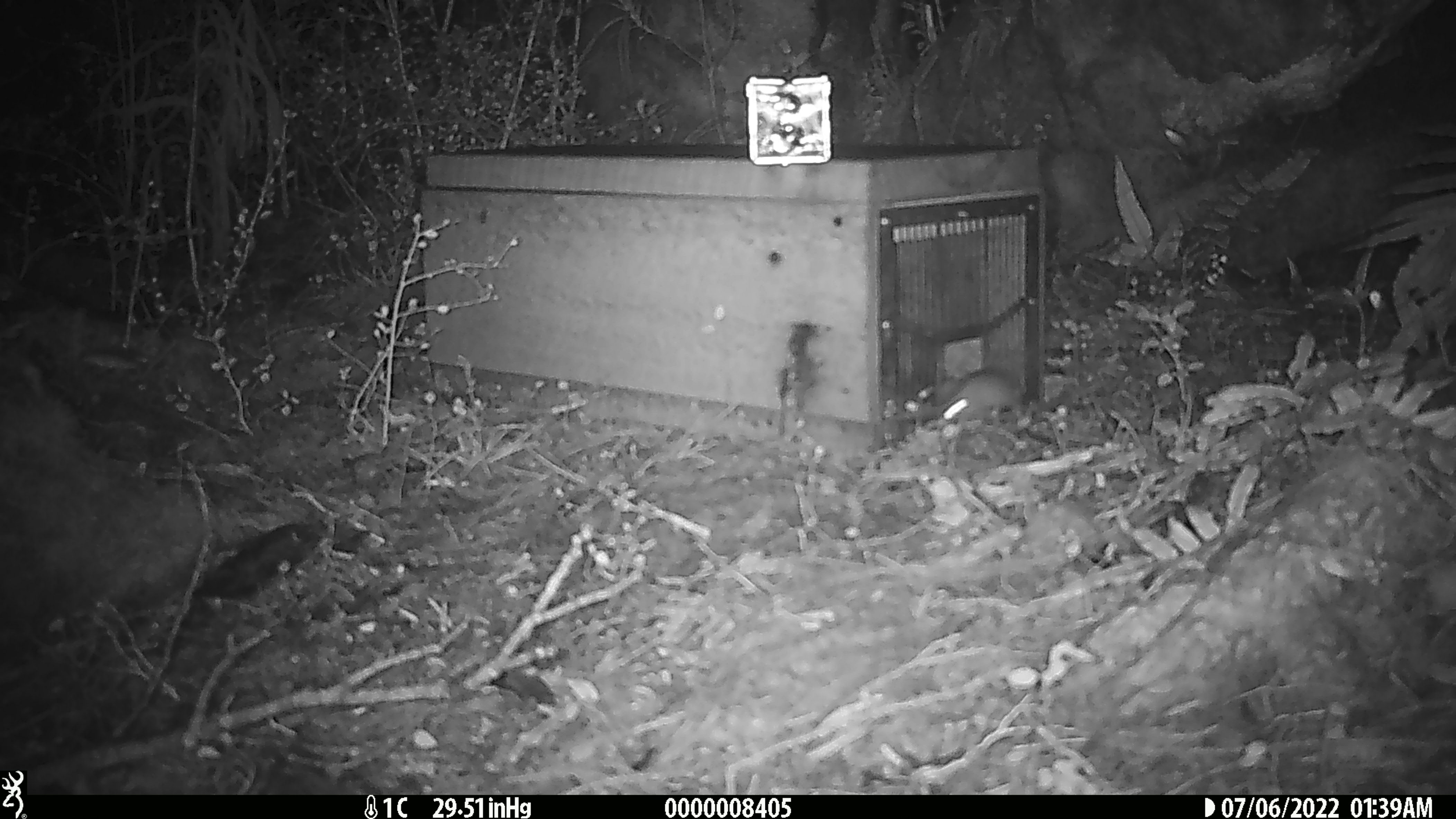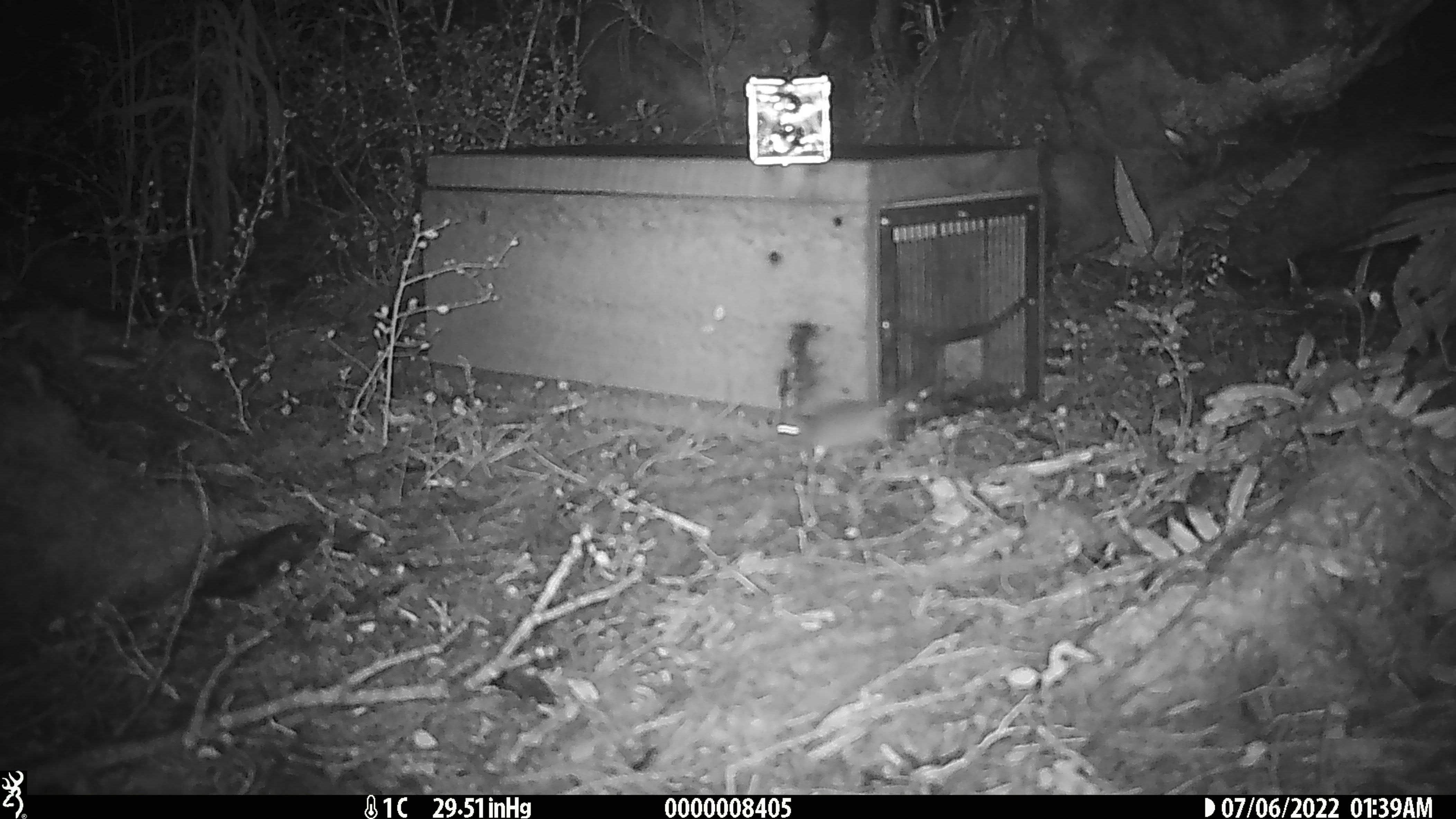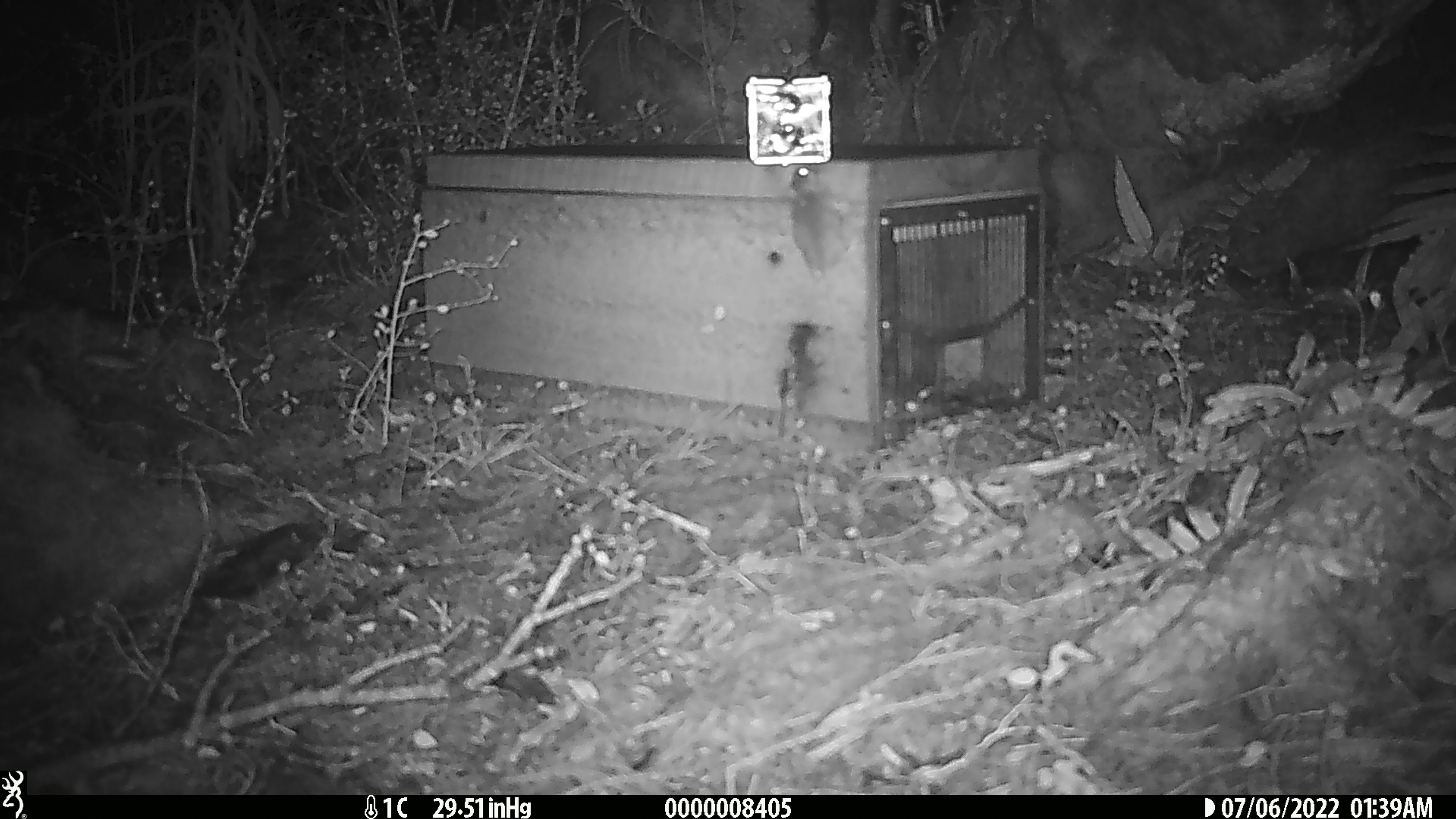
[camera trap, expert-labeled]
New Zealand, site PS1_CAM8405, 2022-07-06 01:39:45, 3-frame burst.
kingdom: Animalia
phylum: Chordata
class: Mammalia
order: Rodentia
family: Muridae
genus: Mus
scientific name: Mus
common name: mouse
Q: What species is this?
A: Mouse (Mus).